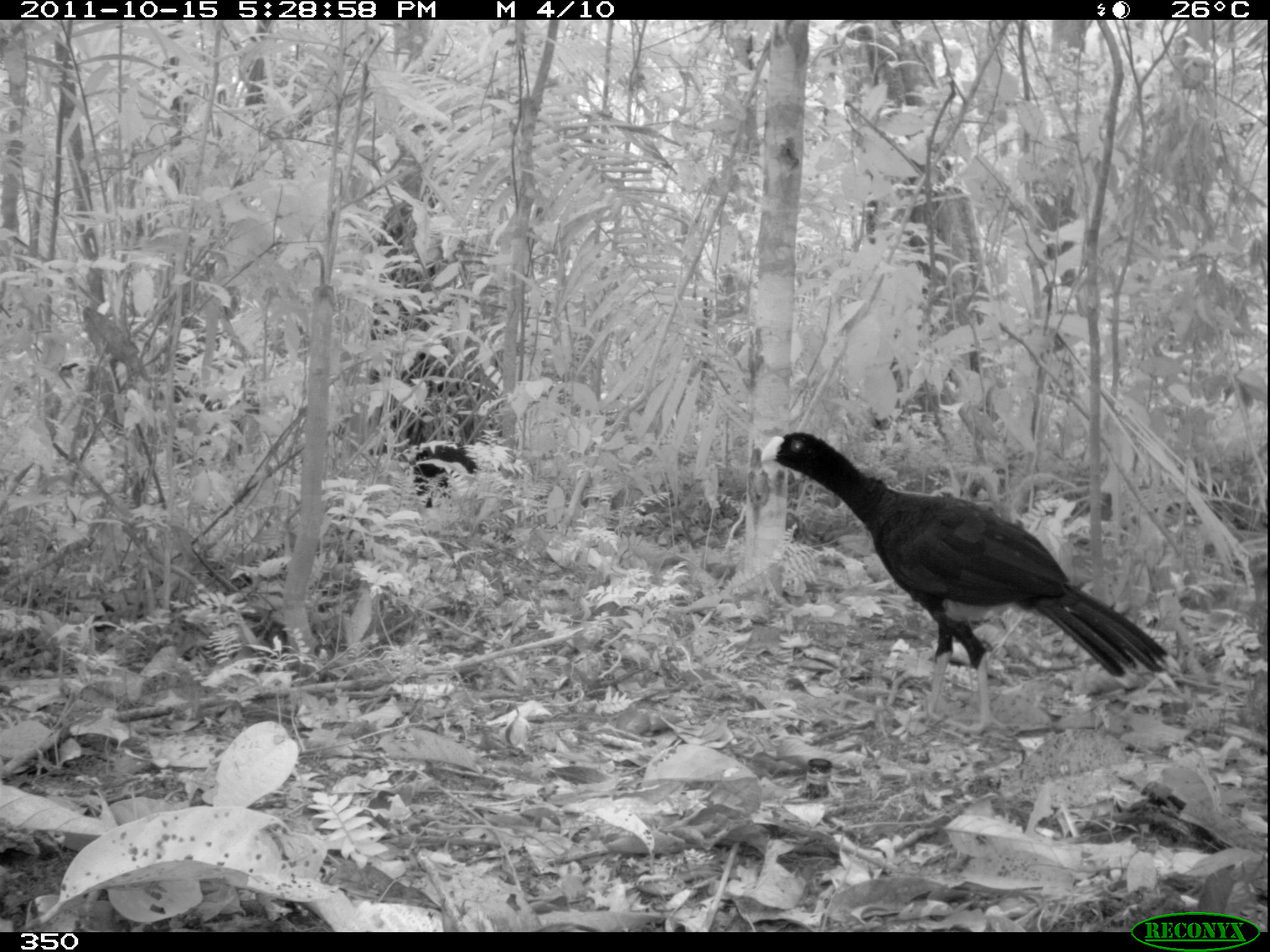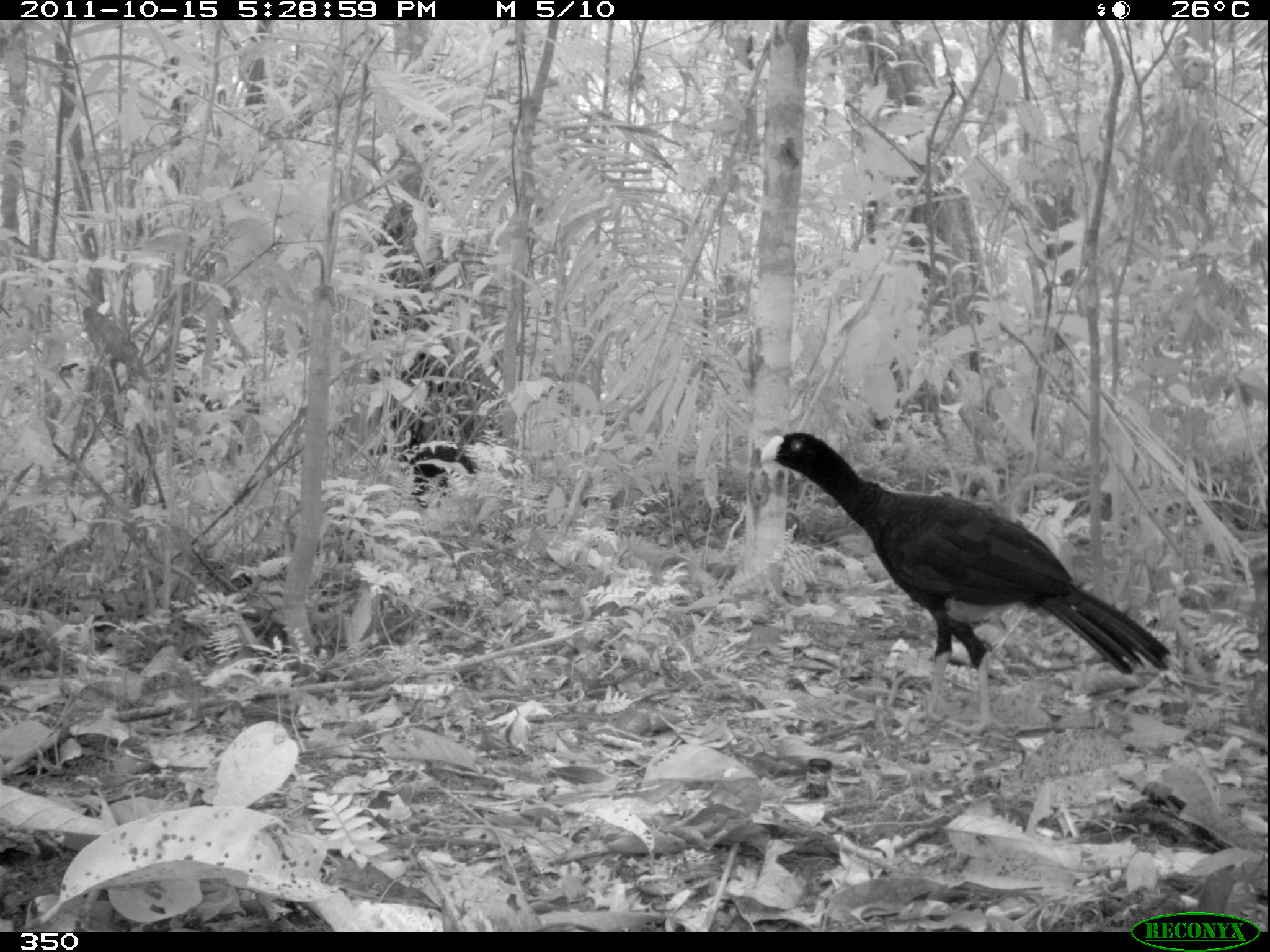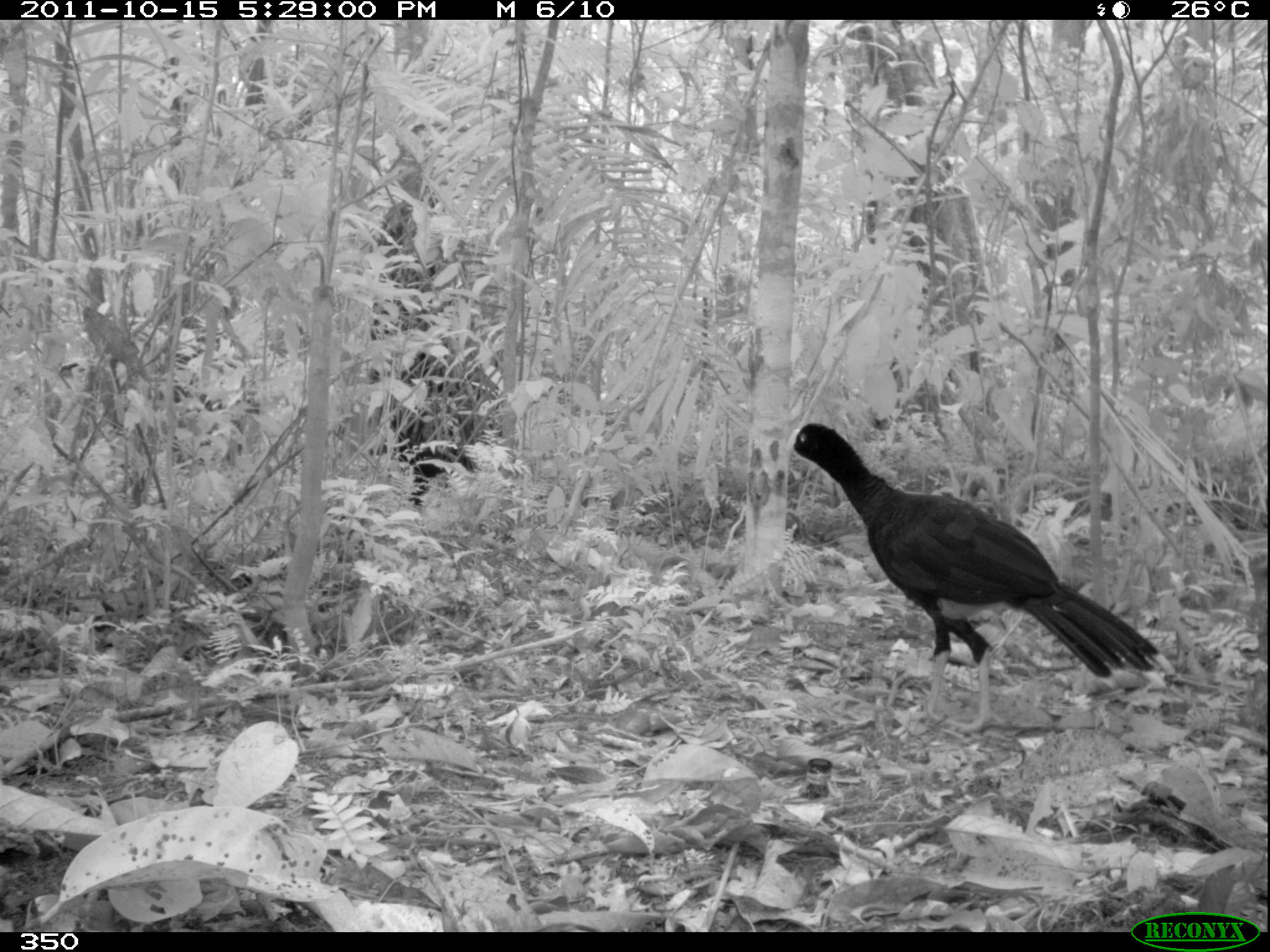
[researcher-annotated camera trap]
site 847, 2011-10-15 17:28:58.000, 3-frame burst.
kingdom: Animalia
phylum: Chordata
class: Aves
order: Galliformes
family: Cracidae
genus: Mitu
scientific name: Mitu tuberosum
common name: razor-billed curassow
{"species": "Mitu tuberosum (razor-billed curassow)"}